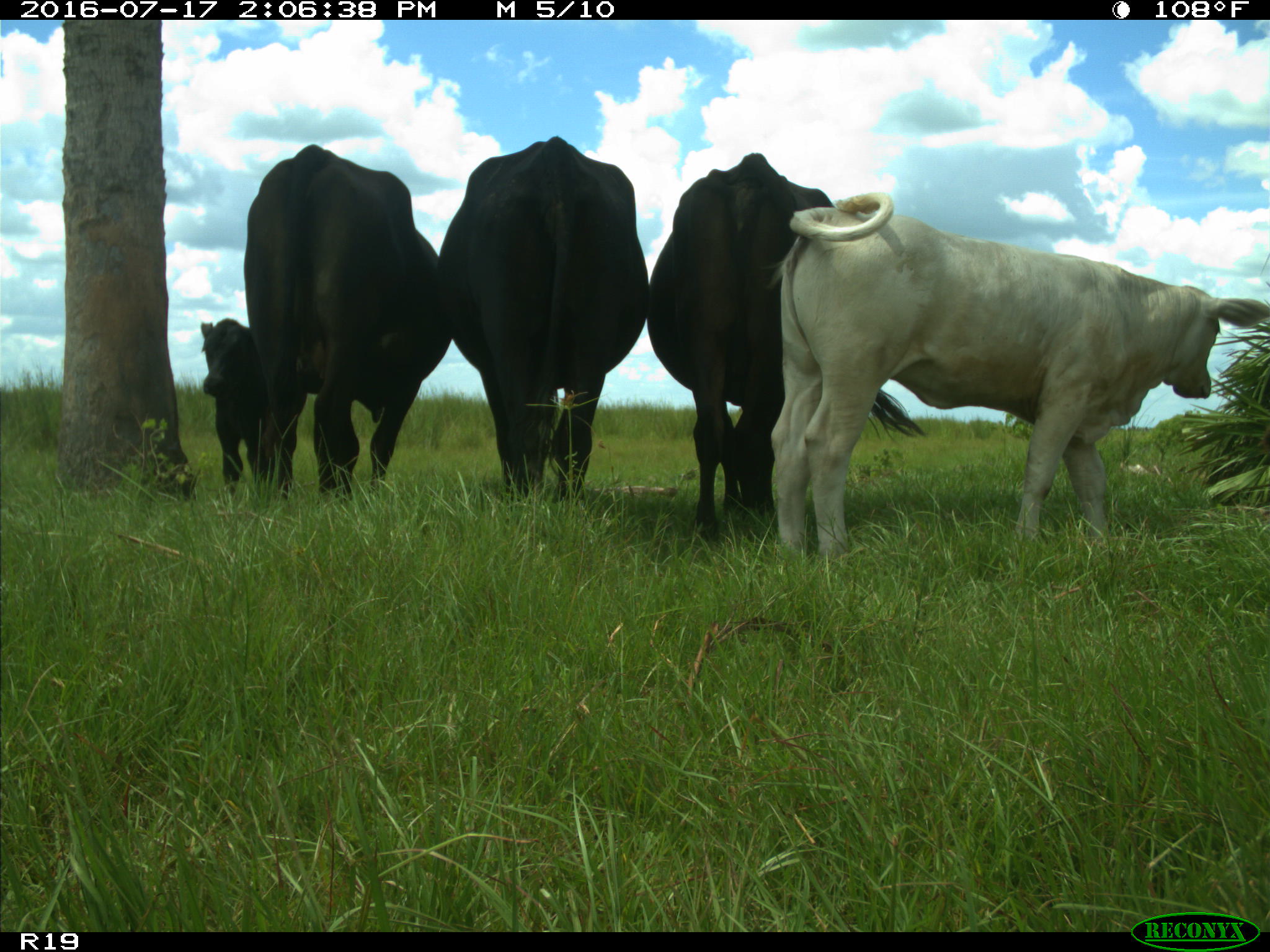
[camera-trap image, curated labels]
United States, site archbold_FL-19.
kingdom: Animalia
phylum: Chordata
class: Mammalia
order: Artiodactyla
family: Bovidae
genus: Bos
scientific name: Bos taurus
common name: domestic cow